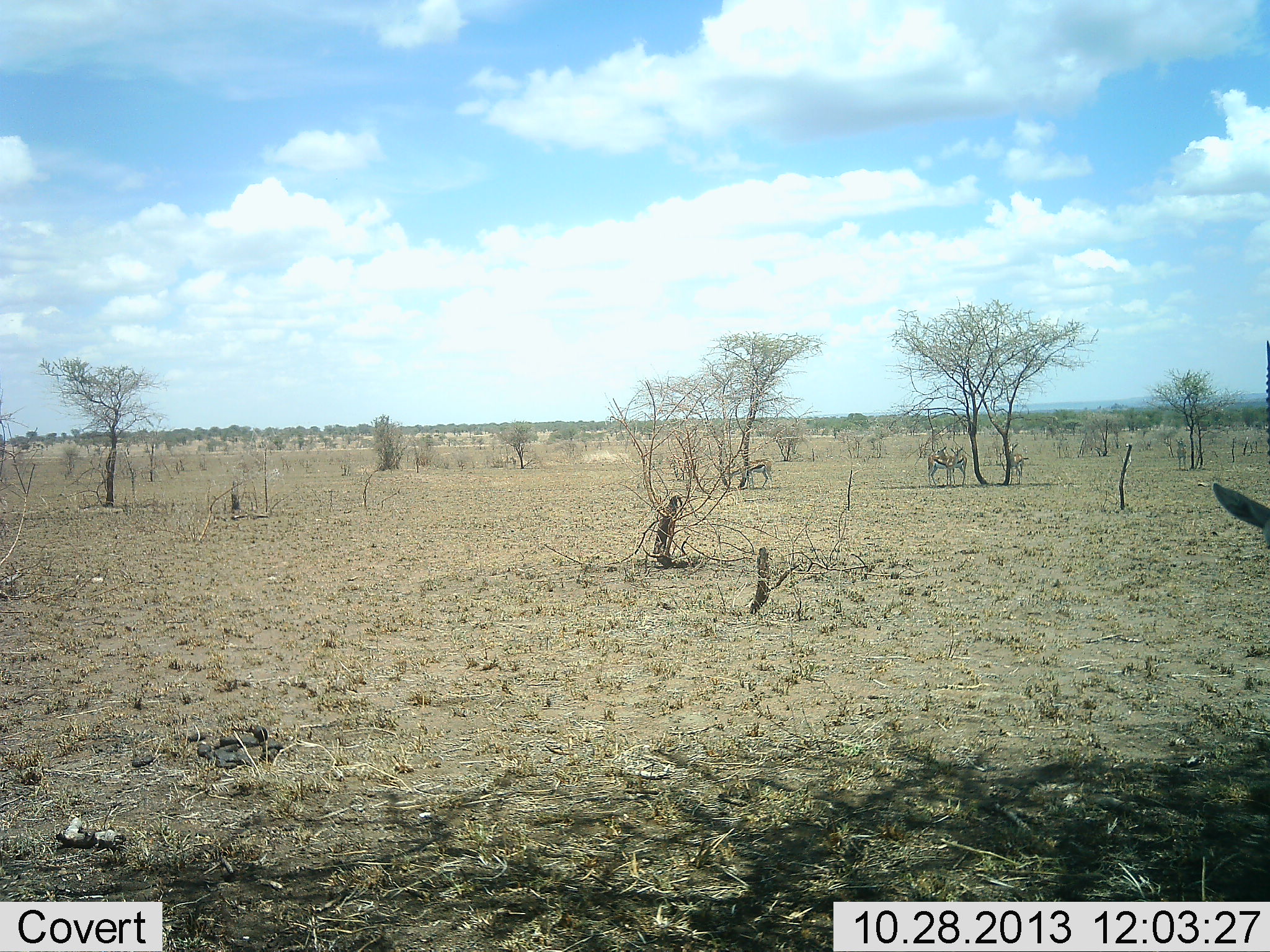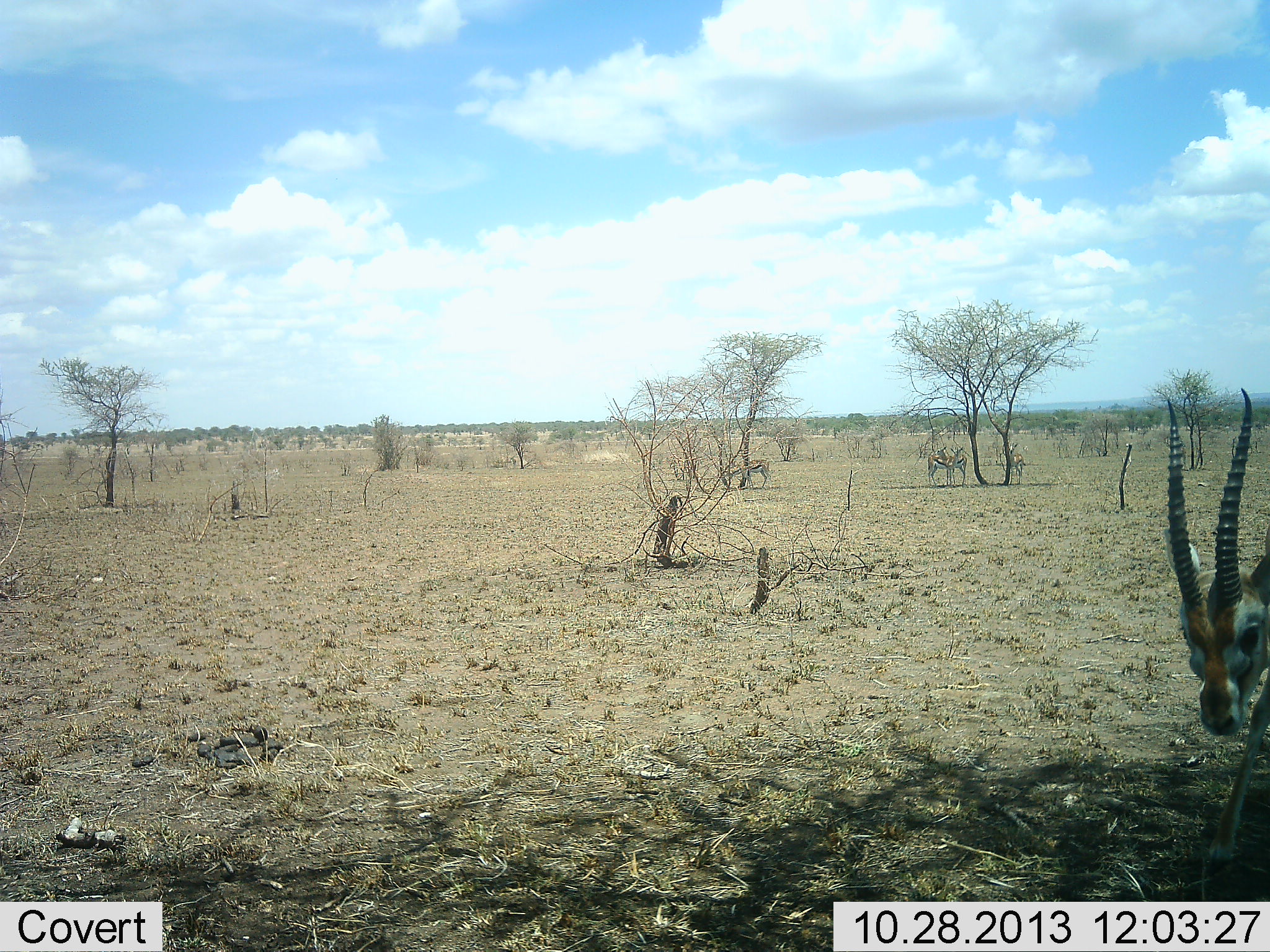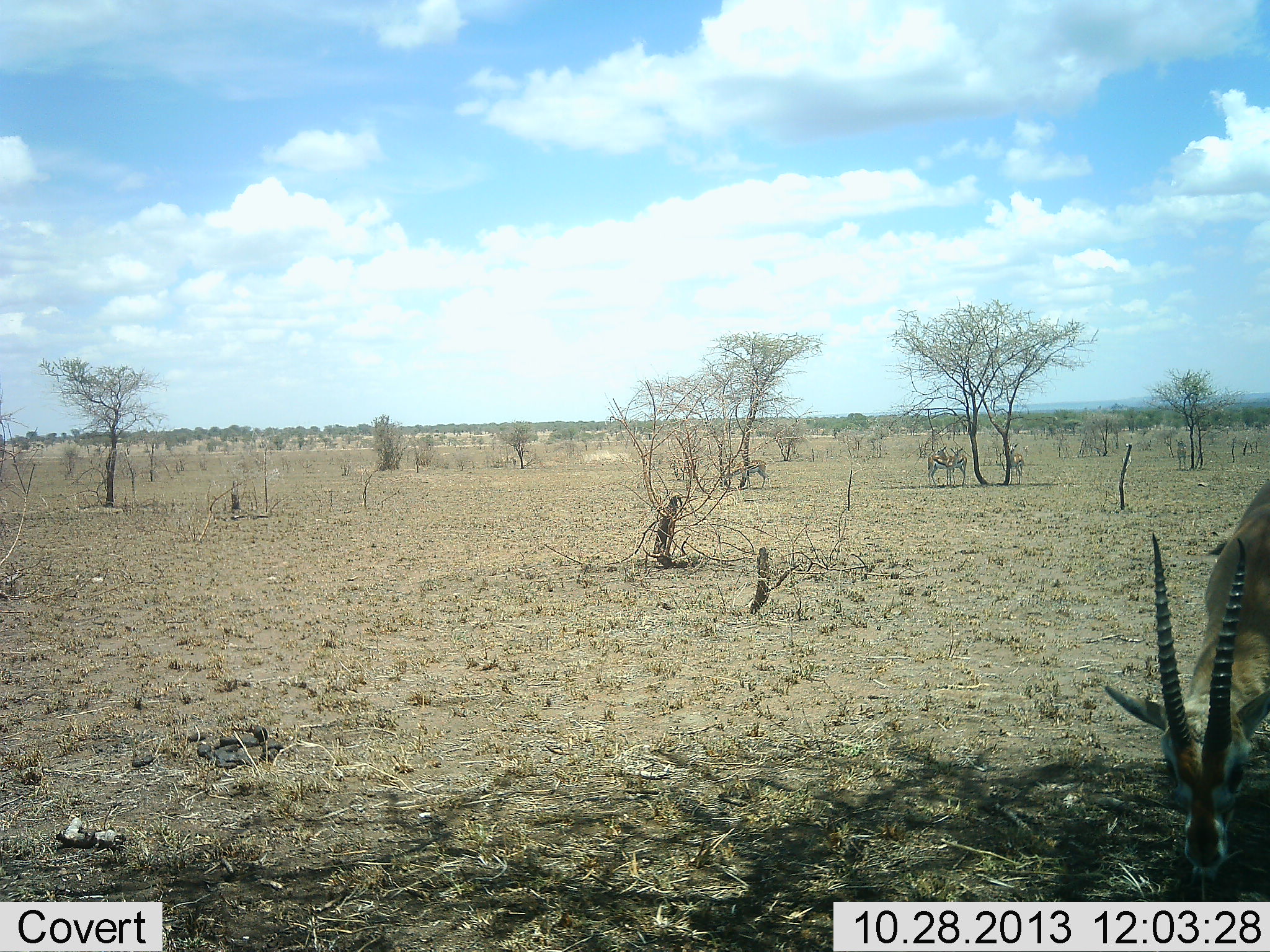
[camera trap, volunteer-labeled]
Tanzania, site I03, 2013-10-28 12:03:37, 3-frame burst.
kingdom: Animalia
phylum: Chordata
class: Mammalia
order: Artiodactyla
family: Bovidae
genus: Eudorcas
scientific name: Eudorcas thomsonii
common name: thomson's gazelle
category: gazellethomsons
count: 2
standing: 55%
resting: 5%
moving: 30%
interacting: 5%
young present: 0%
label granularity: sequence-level